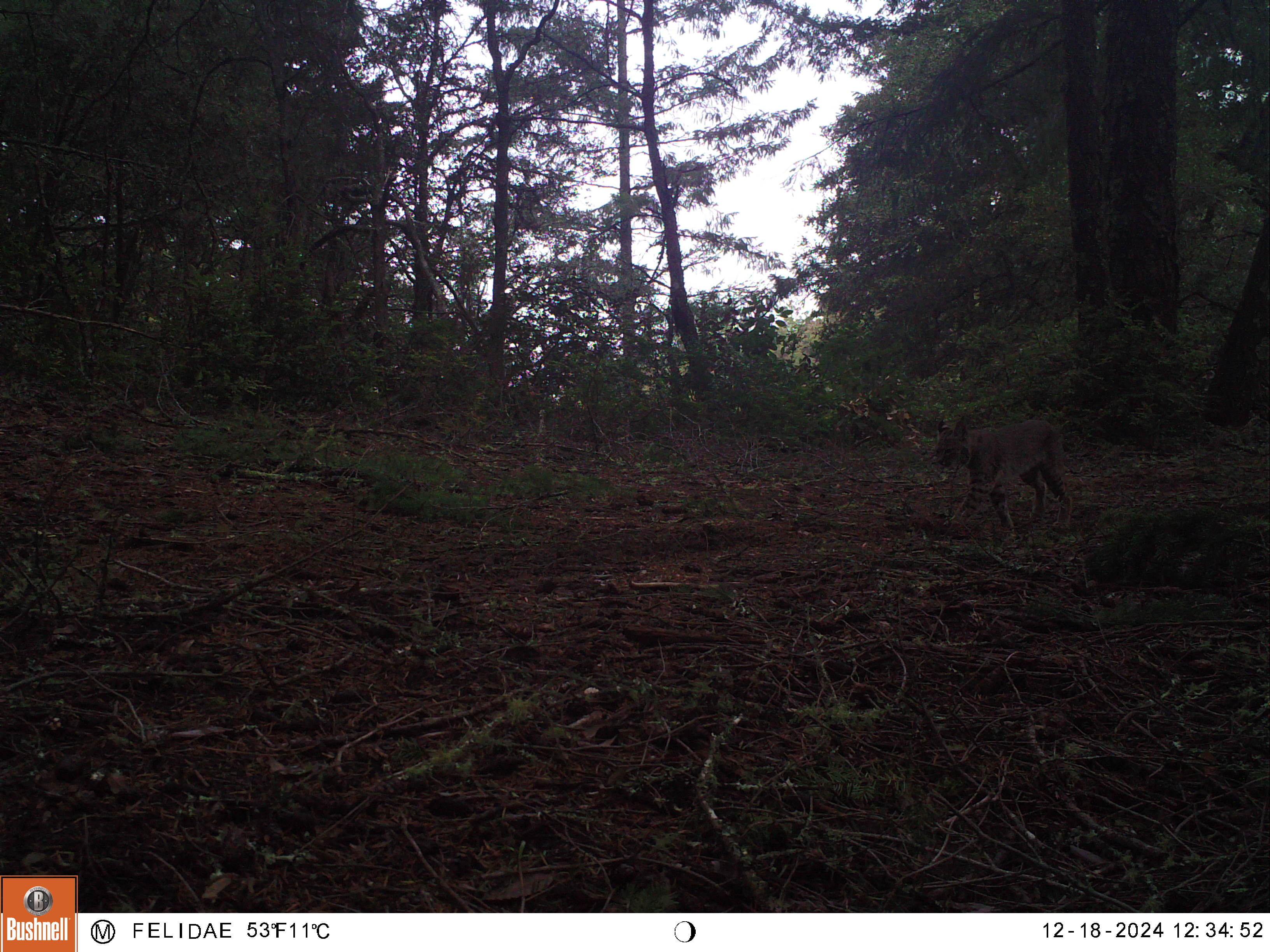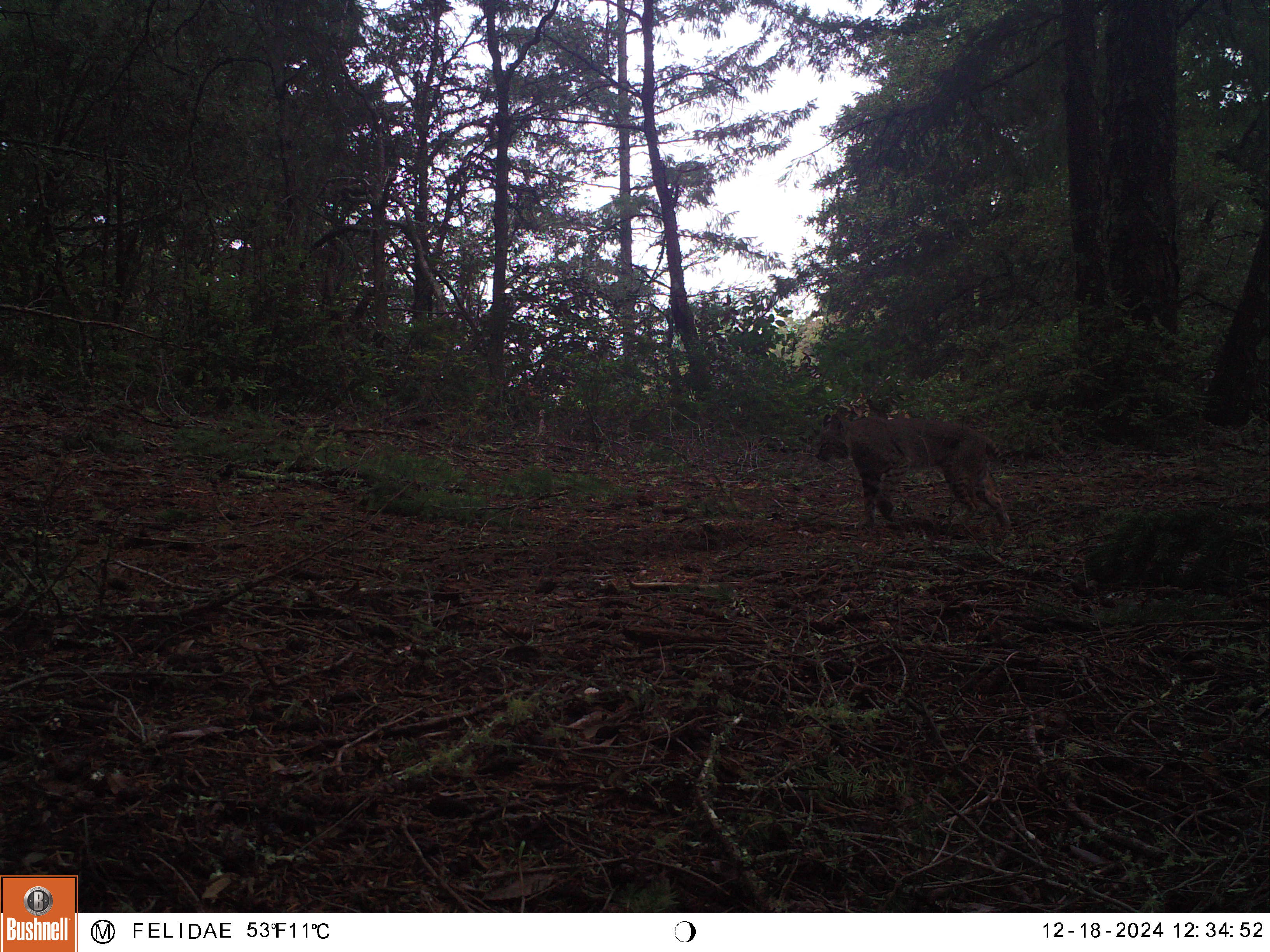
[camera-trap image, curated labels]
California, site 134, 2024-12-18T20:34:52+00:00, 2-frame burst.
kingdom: Animalia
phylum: Chordata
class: Mammalia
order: Carnivora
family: Felidae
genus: Lynx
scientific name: Lynx rufus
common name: bobcat